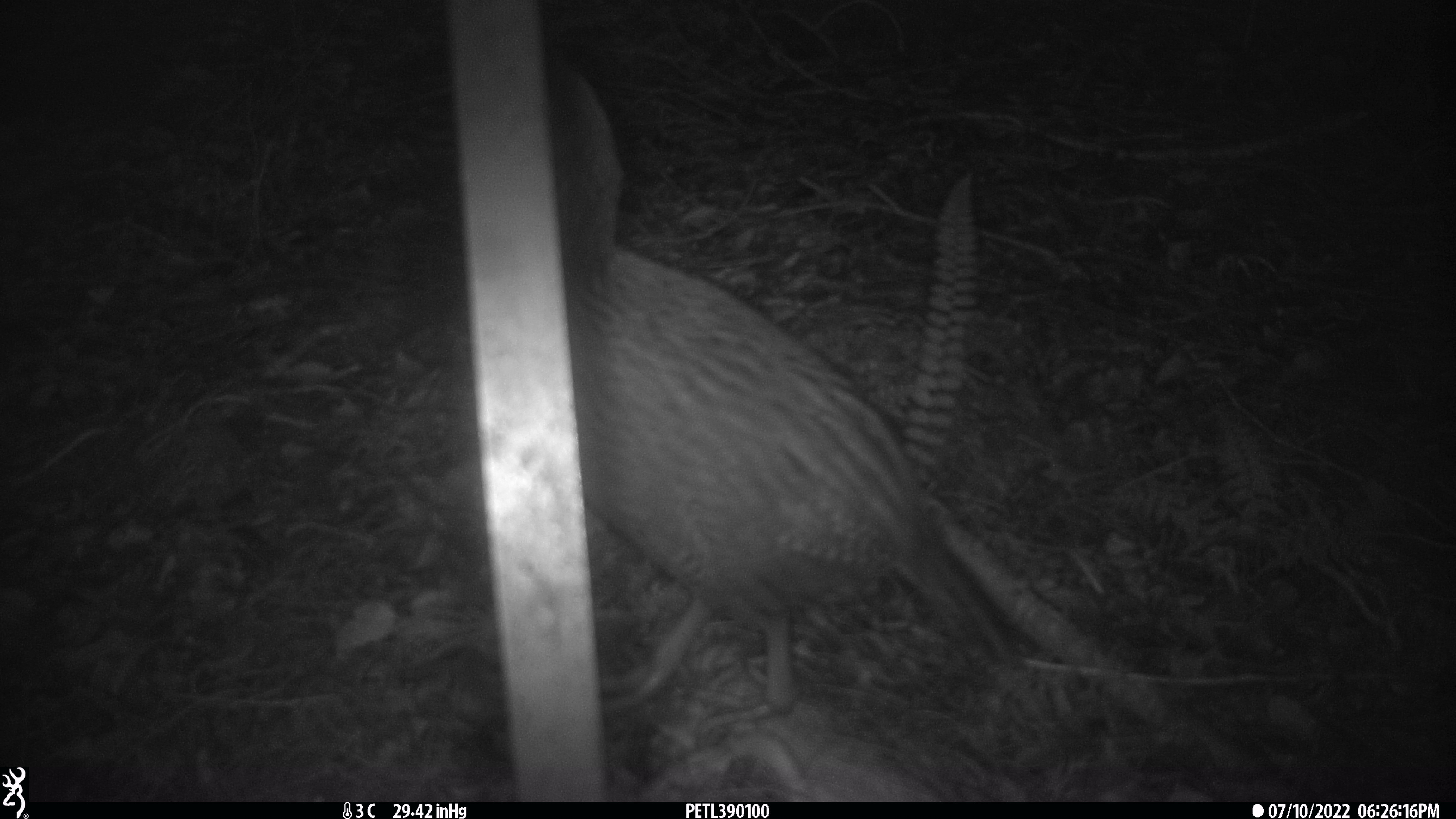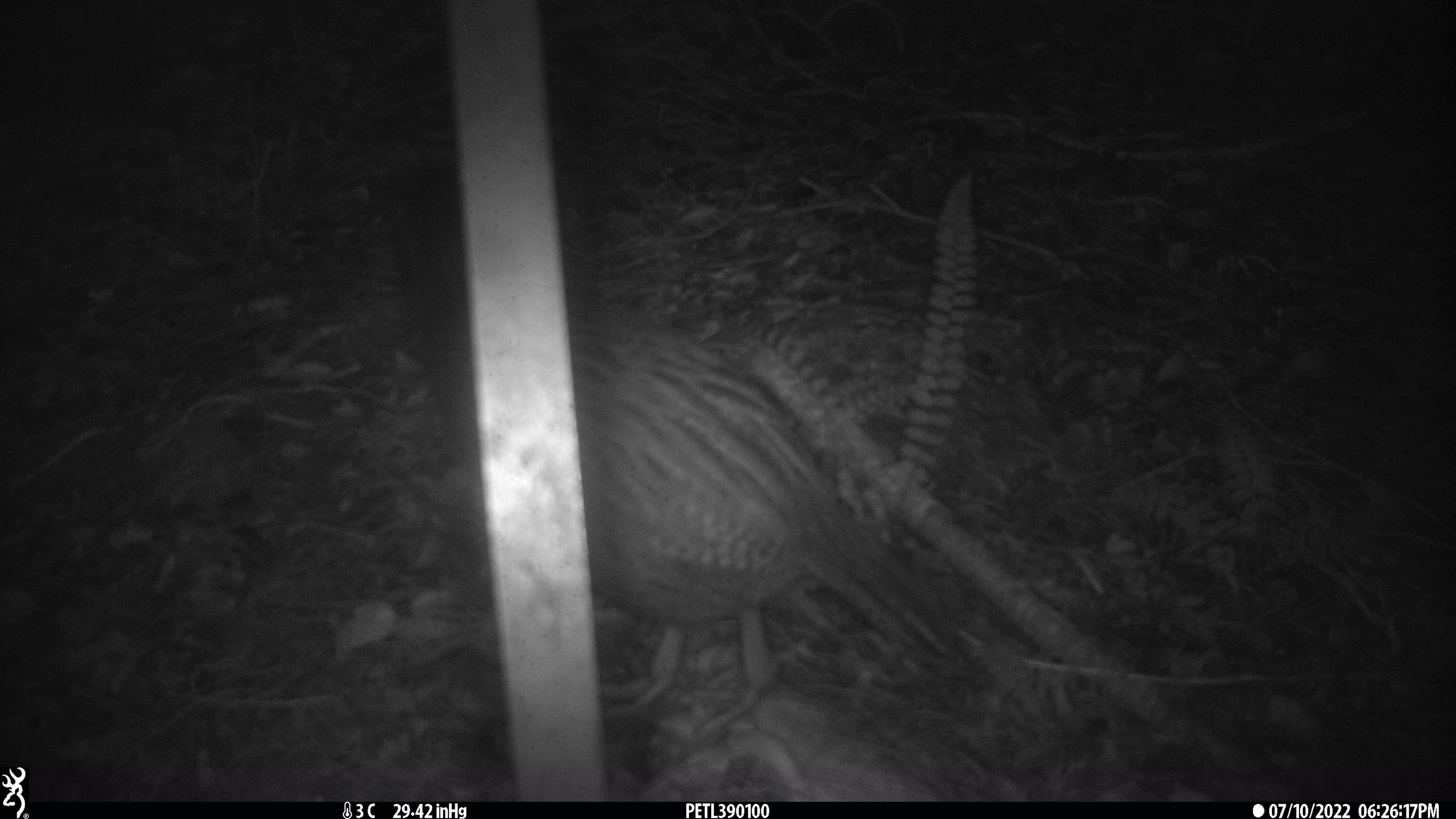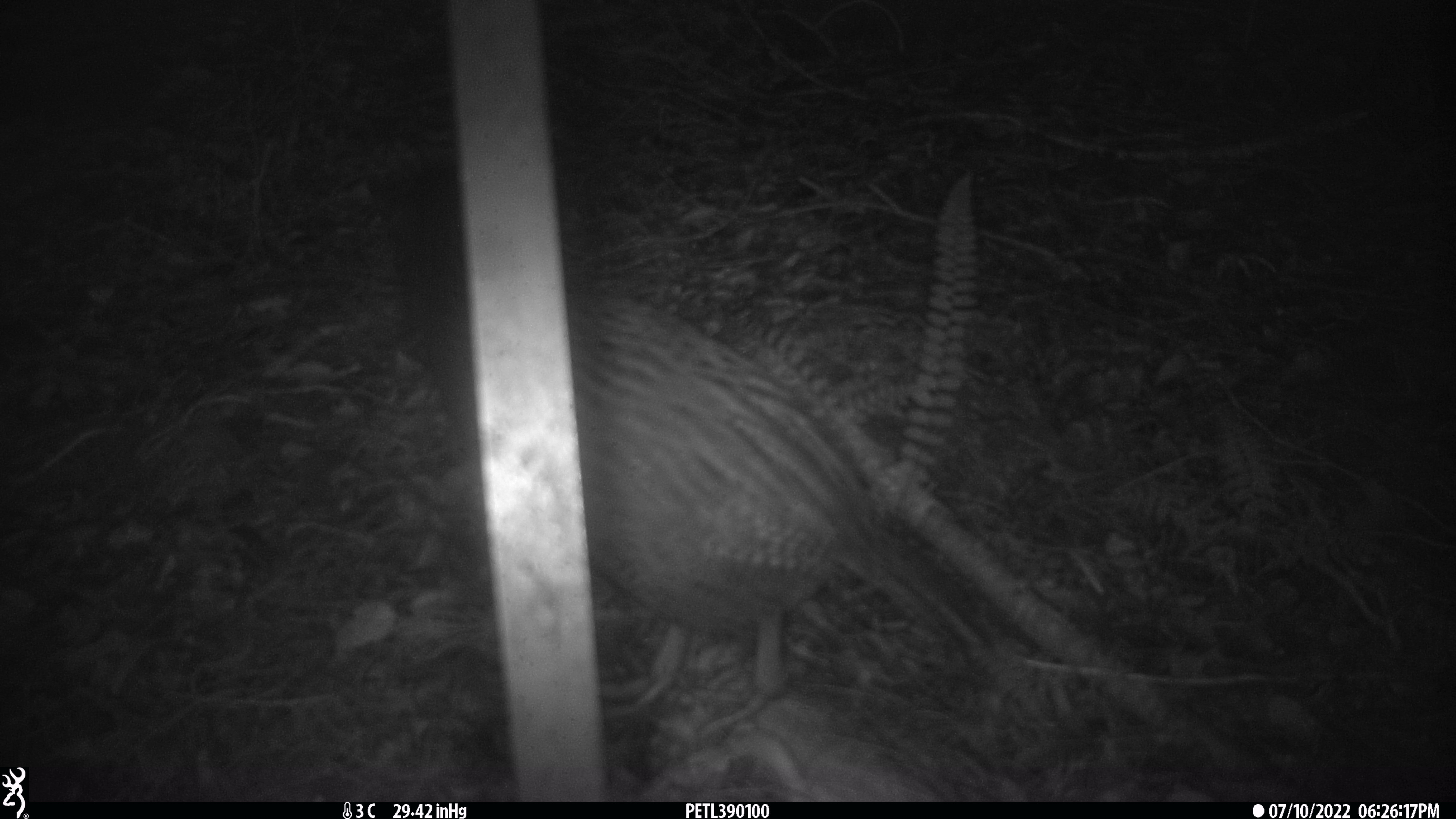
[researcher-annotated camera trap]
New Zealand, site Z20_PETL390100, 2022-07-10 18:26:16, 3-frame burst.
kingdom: Animalia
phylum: Chordata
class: Aves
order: Gruiformes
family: Rallidae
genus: Gallirallus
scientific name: Gallirallus australis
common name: weka